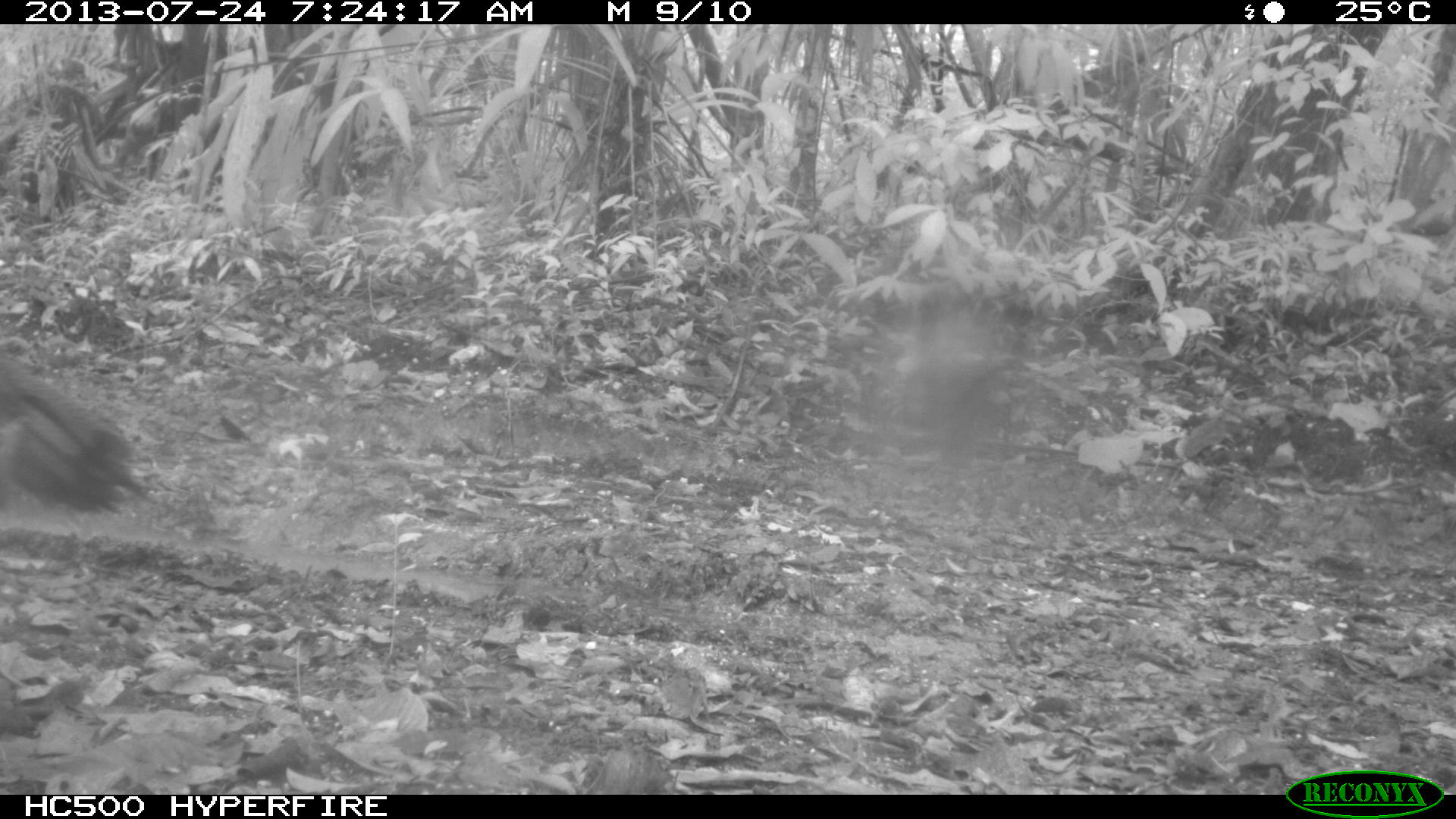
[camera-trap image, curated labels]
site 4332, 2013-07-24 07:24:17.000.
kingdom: Animalia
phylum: Chordata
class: Aves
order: Galliformes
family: Phasianidae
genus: Meleagris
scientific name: Meleagris ocellata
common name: ocellated turkey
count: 3